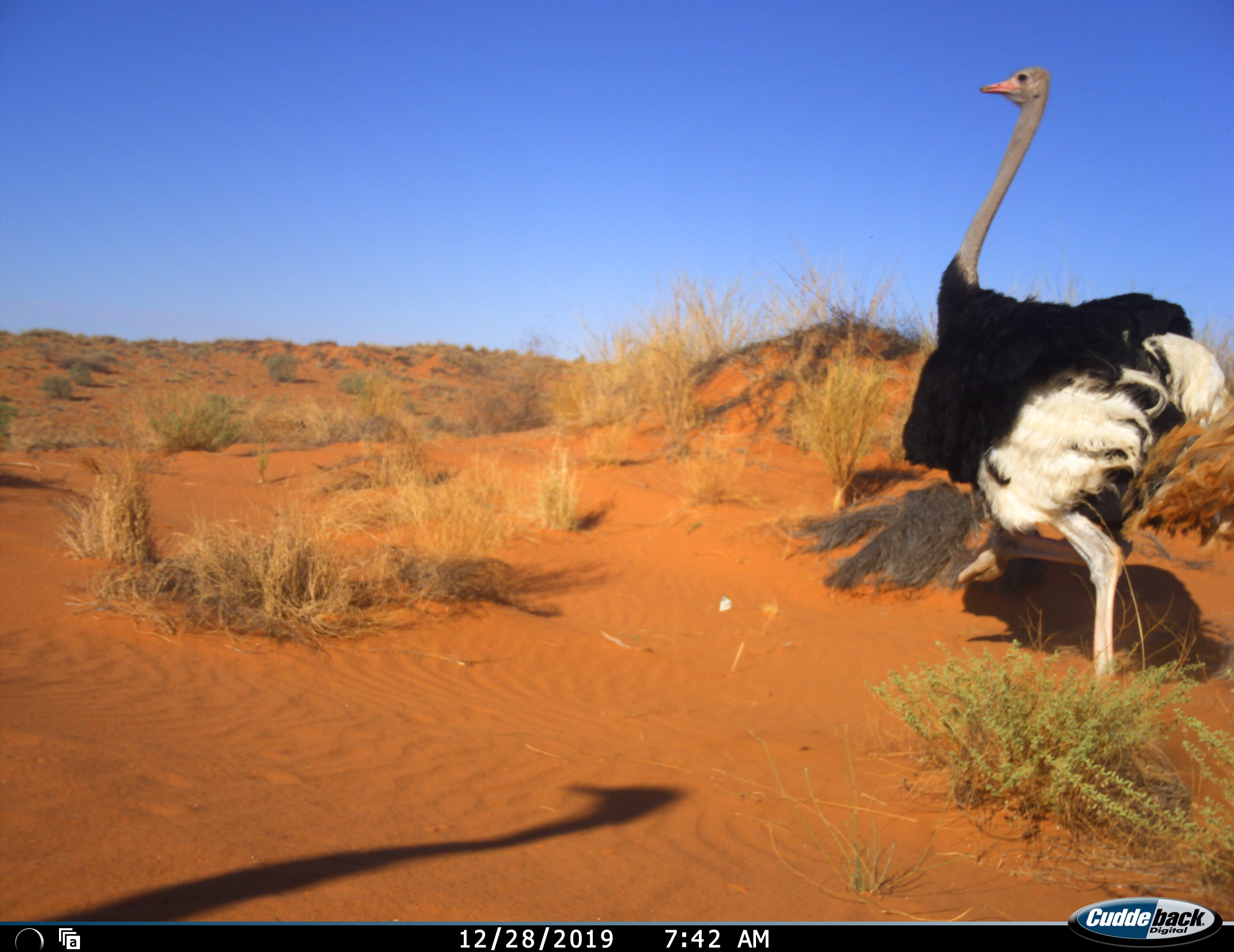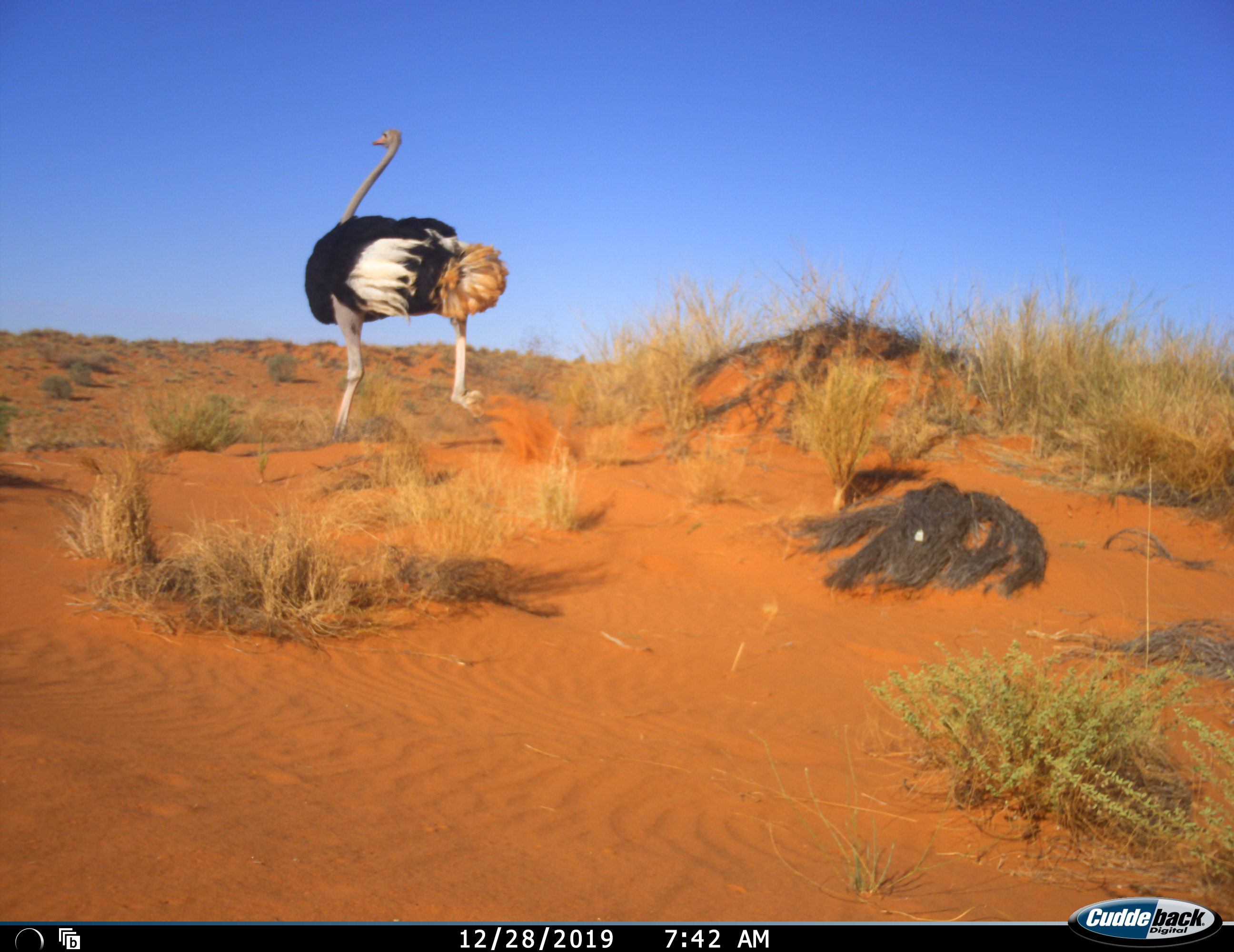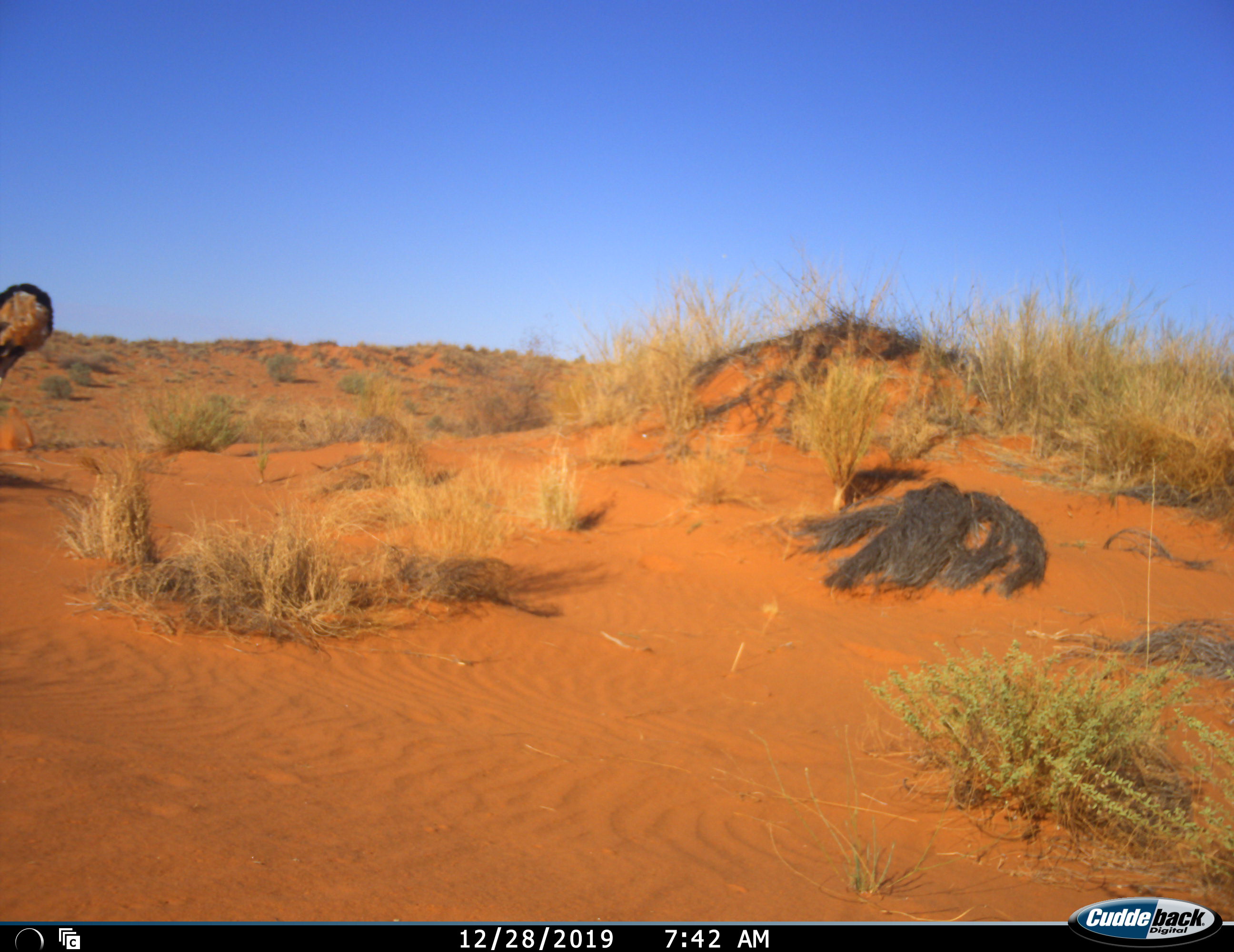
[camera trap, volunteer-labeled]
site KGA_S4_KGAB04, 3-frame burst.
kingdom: Animalia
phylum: Chordata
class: Aves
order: Struthioniformes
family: Struthionidae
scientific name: Struthionidae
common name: ostrich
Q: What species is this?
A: Ostrich (Struthionidae).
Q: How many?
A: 1.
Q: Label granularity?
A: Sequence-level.